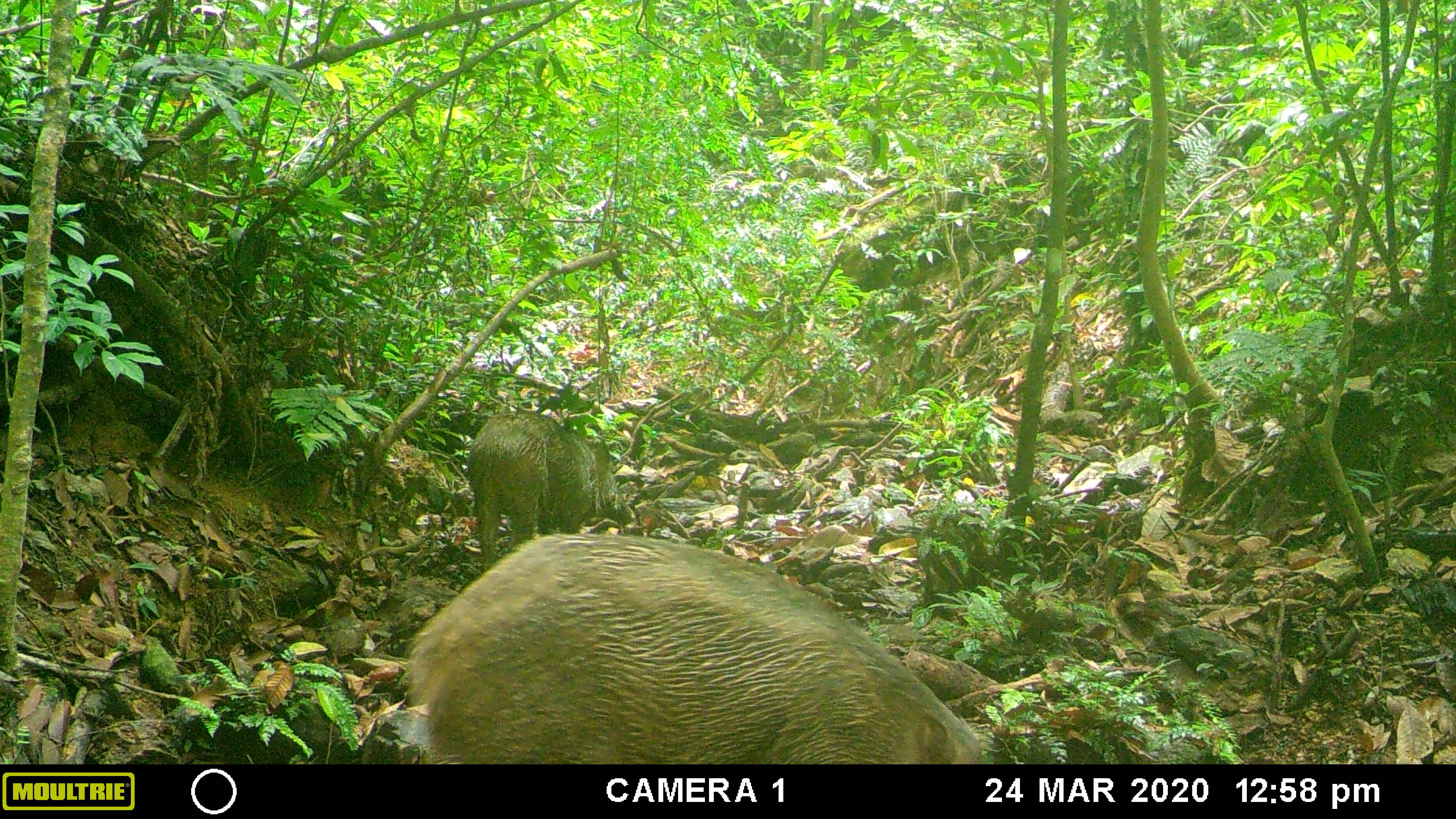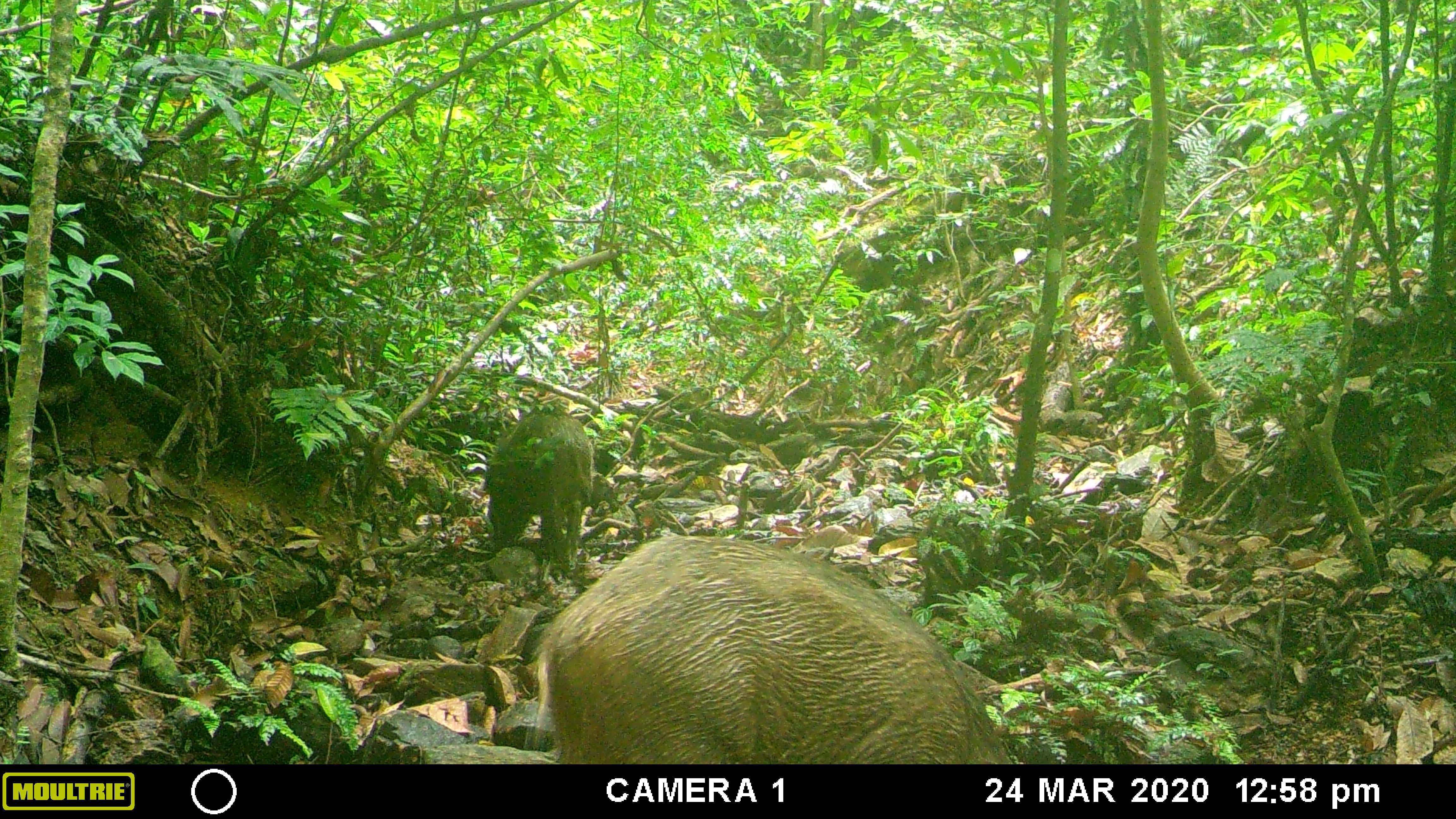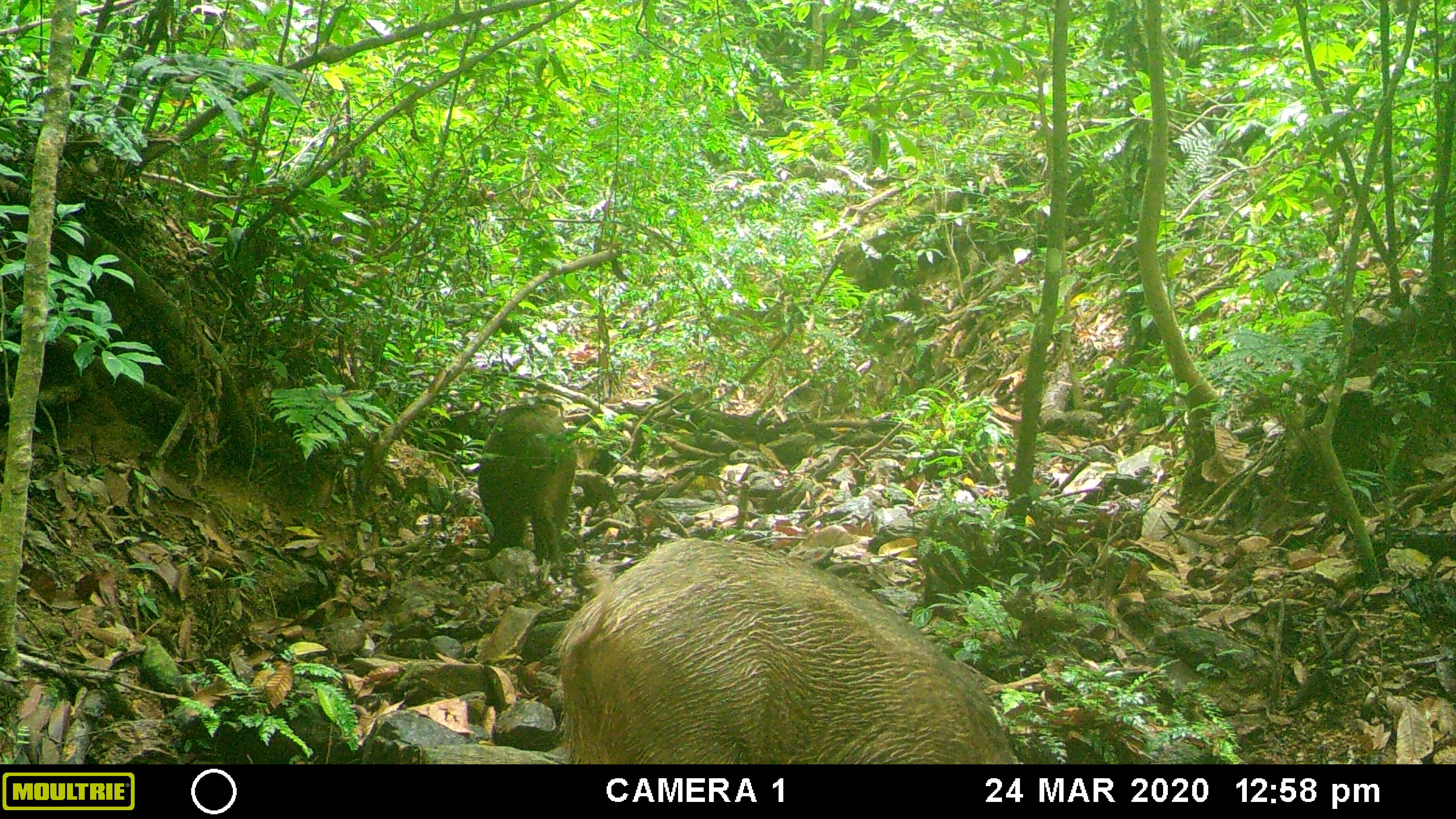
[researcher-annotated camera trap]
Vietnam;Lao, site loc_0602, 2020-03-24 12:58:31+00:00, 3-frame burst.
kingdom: Animalia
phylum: Chordata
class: Mammalia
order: Artiodactyla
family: Suidae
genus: Sus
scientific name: Sus scrofa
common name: eurasian wild pig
Eurasian wild pig (Sus scrofa). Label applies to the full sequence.